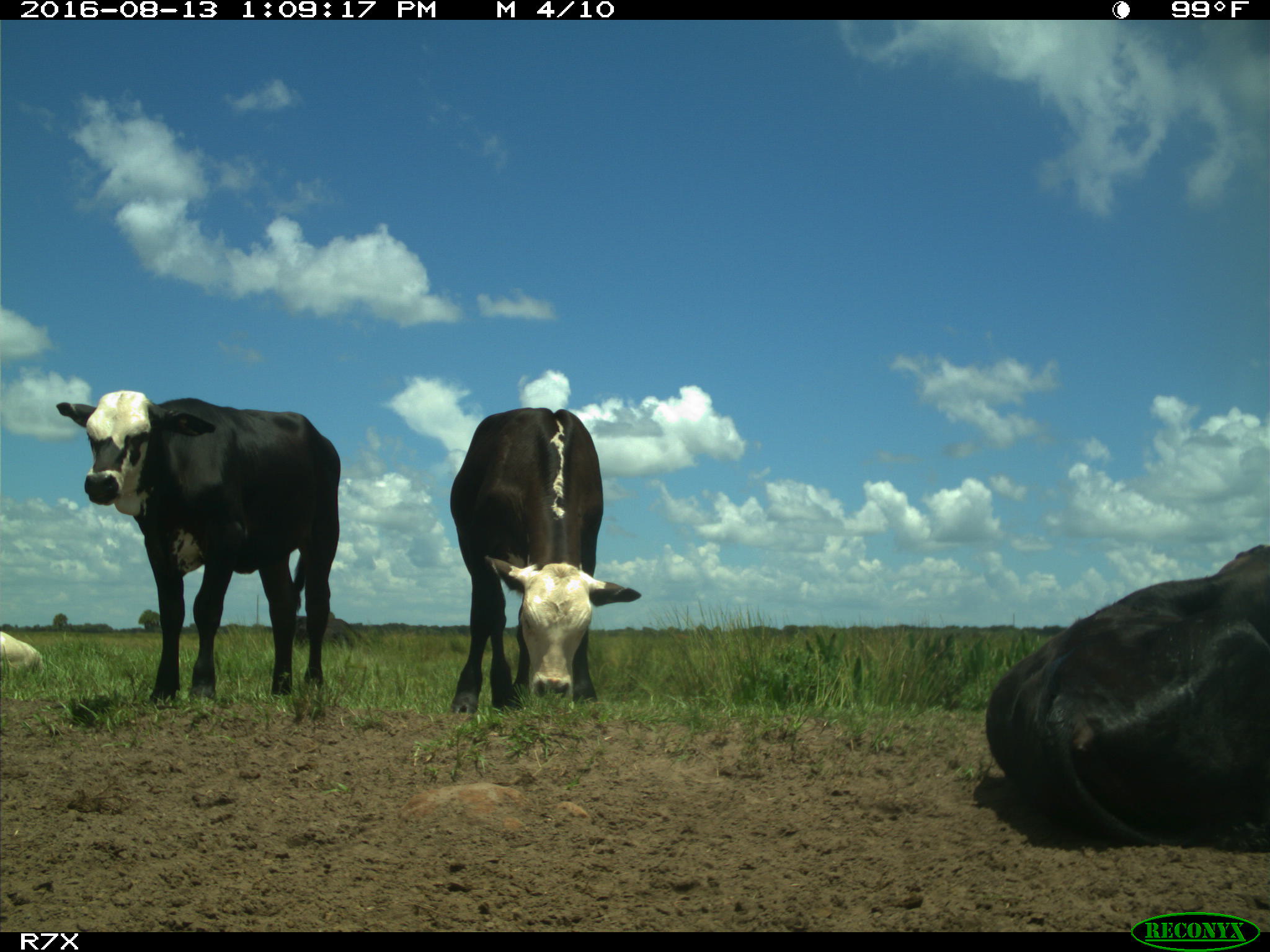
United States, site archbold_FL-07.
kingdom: Animalia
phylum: Chordata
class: Mammalia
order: Artiodactyla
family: Bovidae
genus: Bos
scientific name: Bos taurus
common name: domestic cow